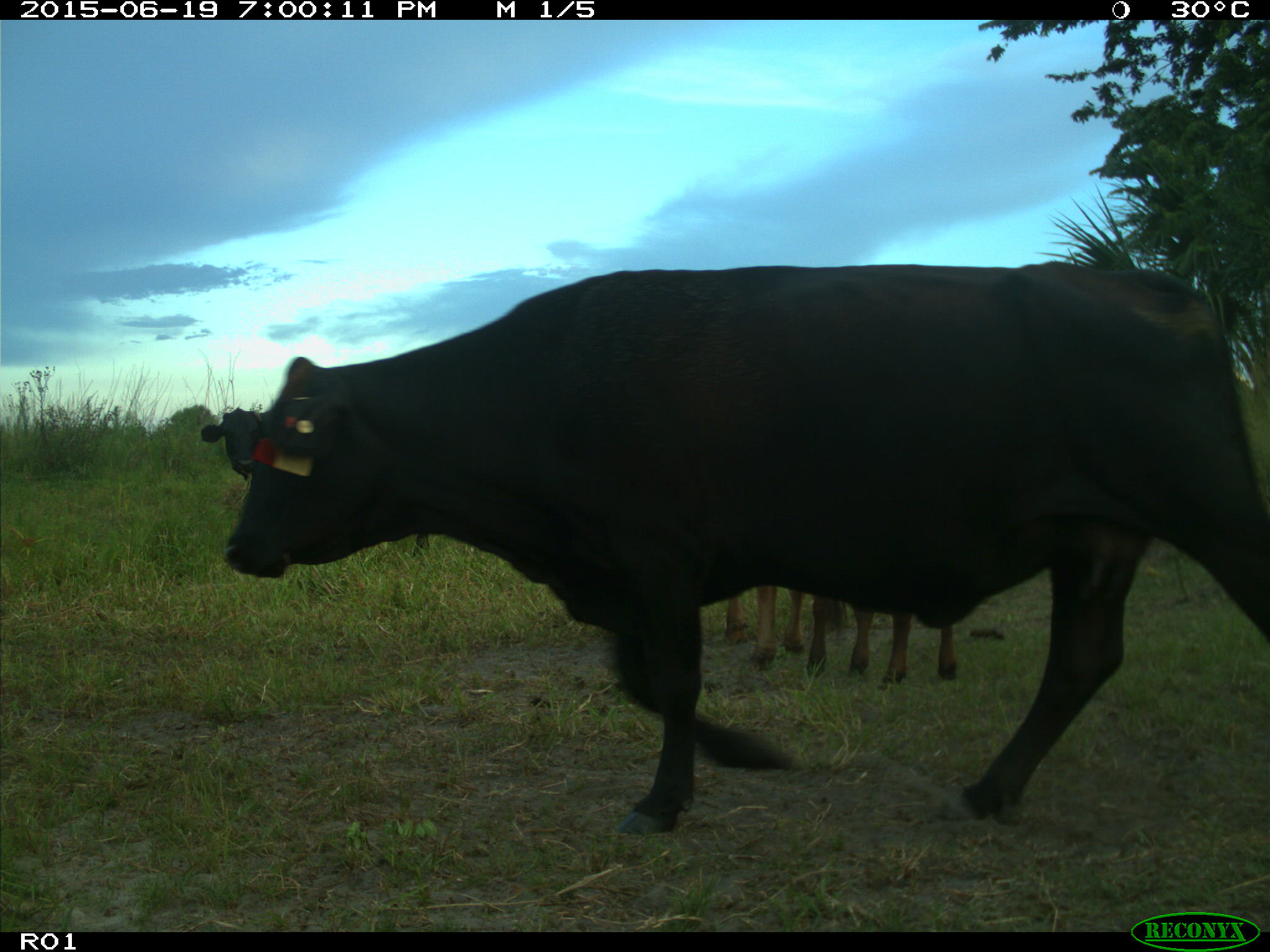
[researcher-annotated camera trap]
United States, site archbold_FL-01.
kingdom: Animalia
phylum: Chordata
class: Mammalia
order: Artiodactyla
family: Bovidae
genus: Bos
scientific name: Bos taurus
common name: domestic cow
Bos taurus (domestic cow).